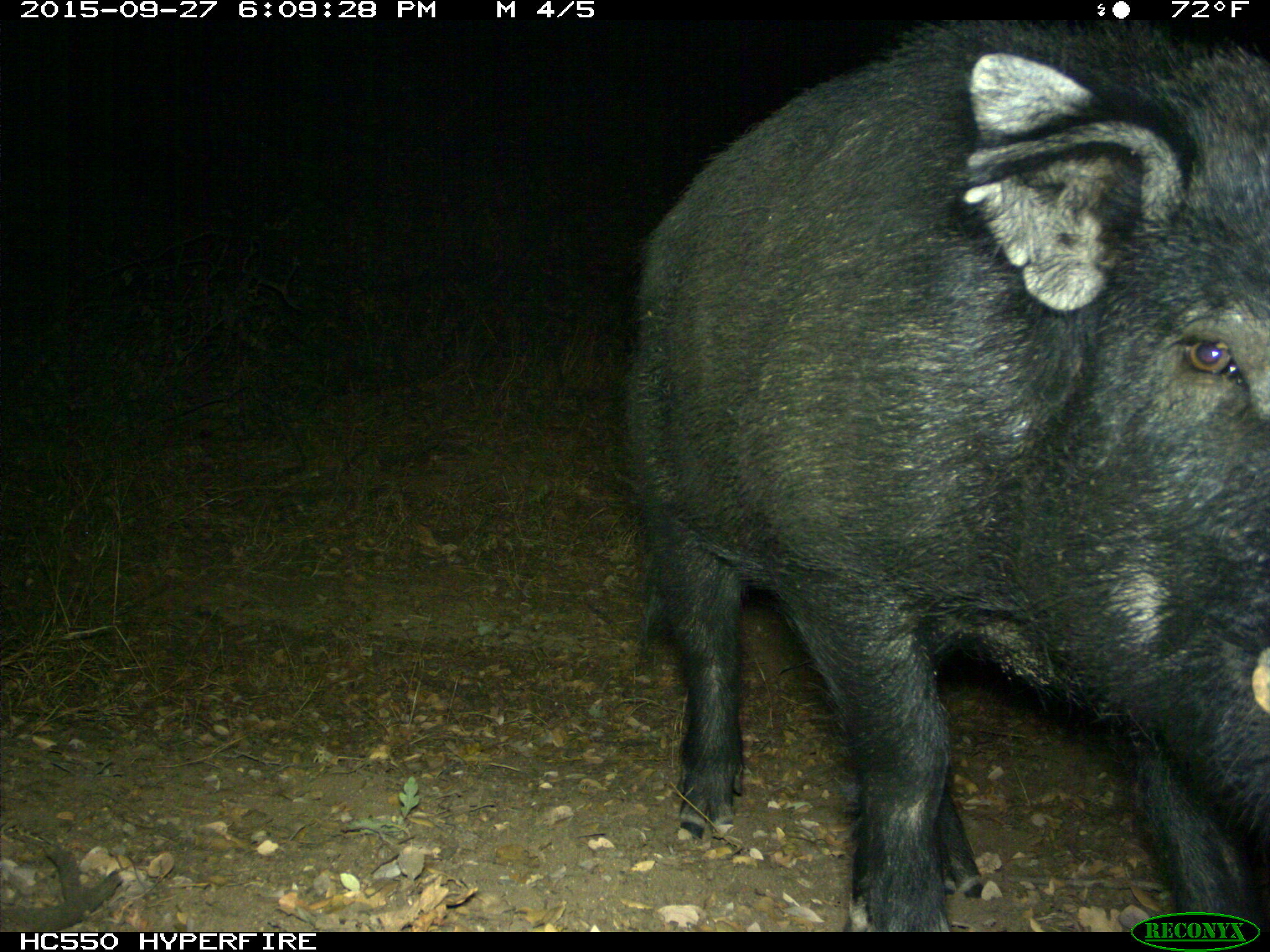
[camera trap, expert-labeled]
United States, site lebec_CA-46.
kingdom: Animalia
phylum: Chordata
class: Mammalia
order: Artiodactyla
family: Suidae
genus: Sus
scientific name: Sus scrofa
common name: wild boar